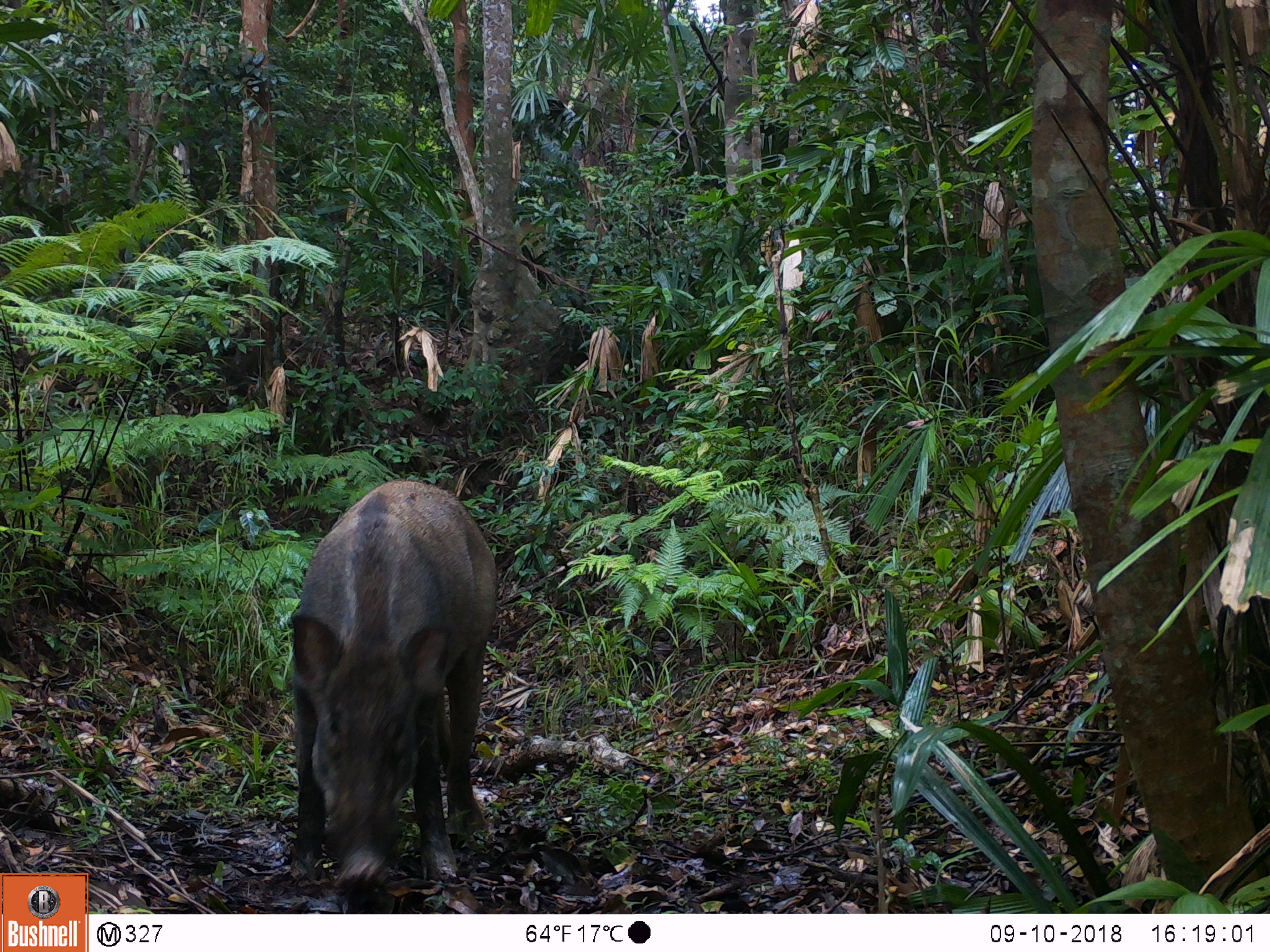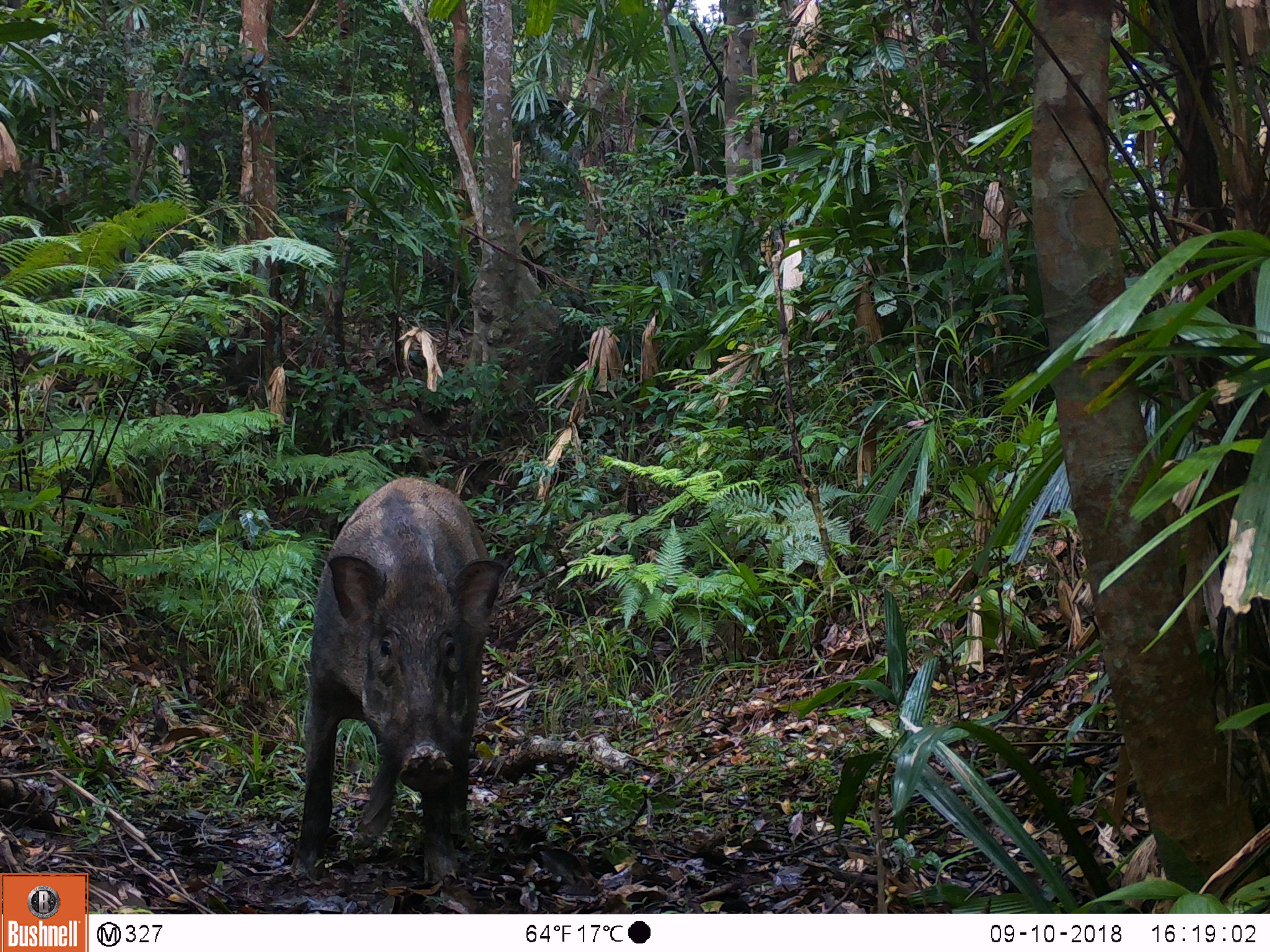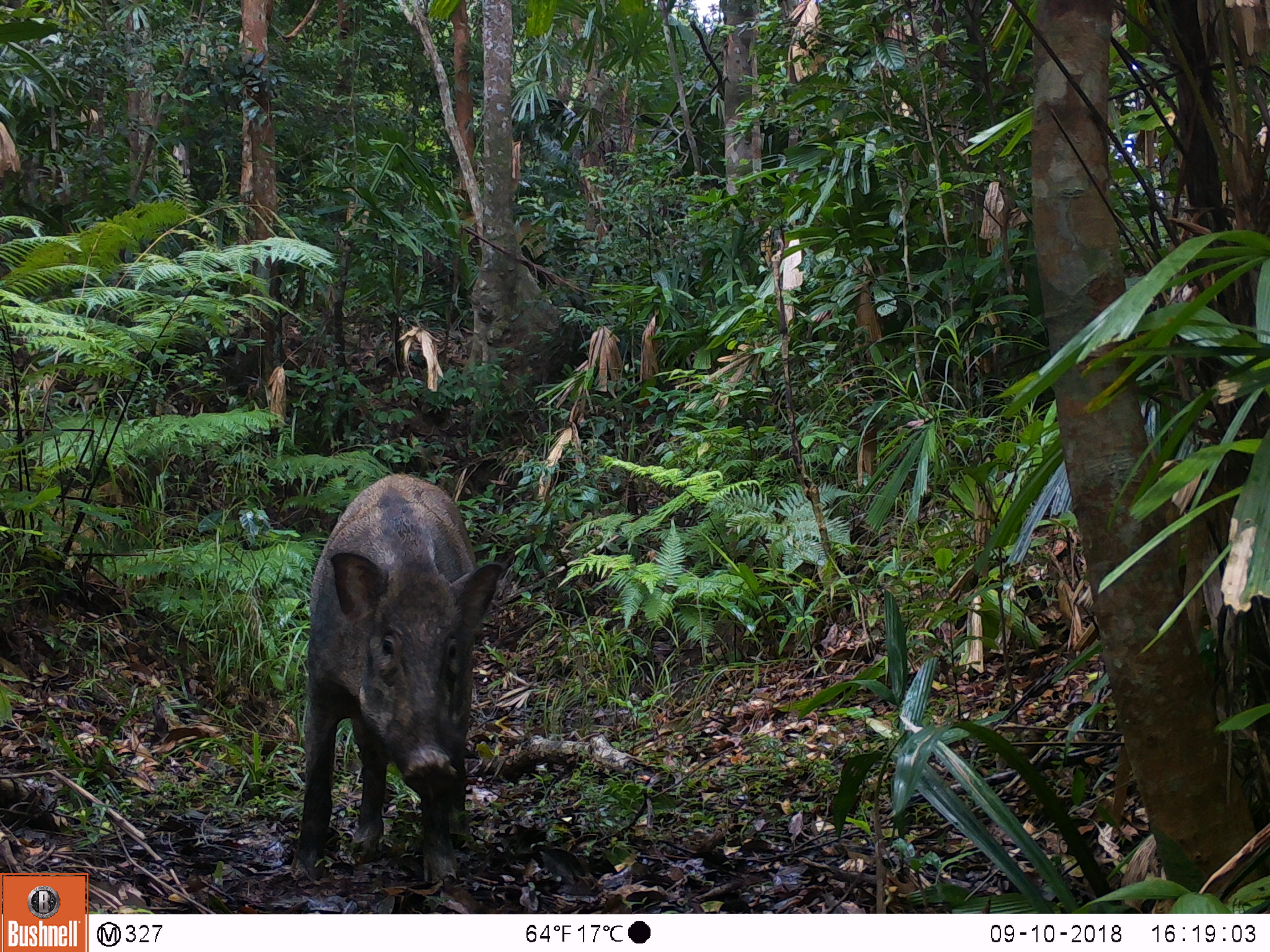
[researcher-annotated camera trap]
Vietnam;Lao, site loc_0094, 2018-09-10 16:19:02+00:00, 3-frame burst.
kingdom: Animalia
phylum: Chordata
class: Mammalia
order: Artiodactyla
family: Suidae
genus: Sus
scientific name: Sus scrofa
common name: eurasian wild pig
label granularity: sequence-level